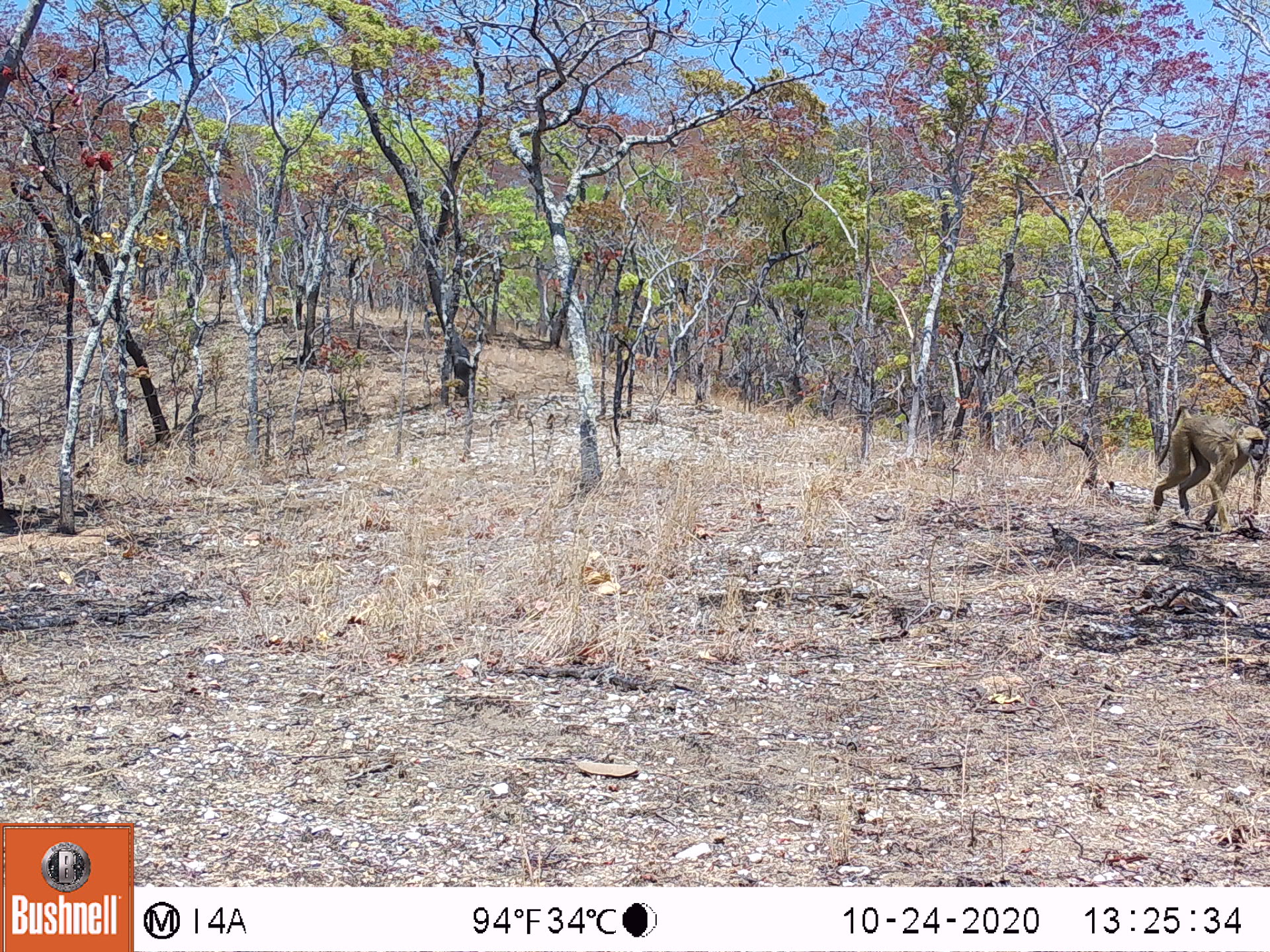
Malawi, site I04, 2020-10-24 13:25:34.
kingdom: Animalia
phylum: Chordata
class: Mammalia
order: Primates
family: Cercopithecidae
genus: Papio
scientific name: Papio cynocephalus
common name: yellow baboon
Yellow baboon (Papio cynocephalus), count 1.